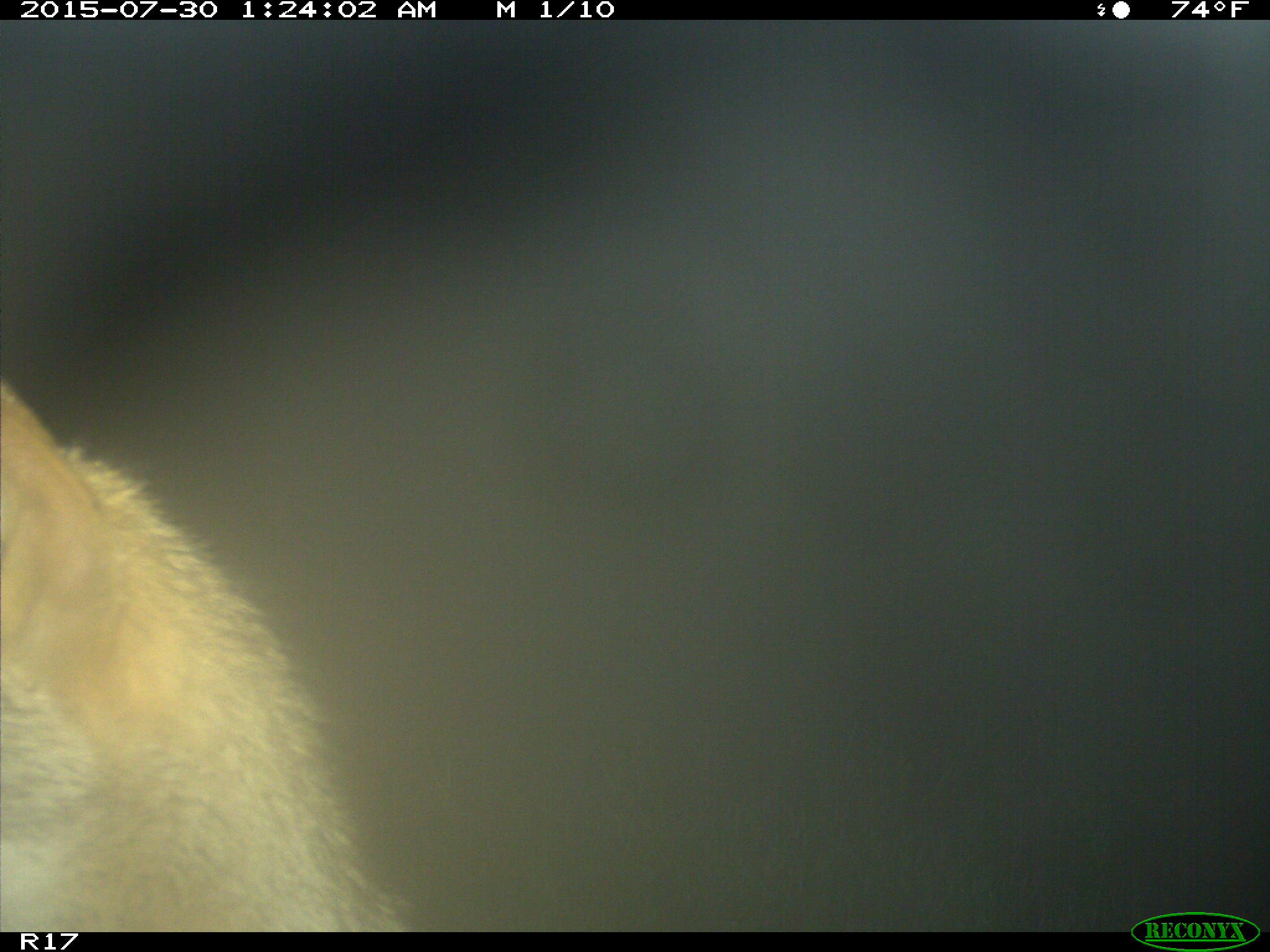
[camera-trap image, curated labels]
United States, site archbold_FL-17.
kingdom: Animalia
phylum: Chordata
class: Mammalia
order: Artiodactyla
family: Suidae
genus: Sus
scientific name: Sus scrofa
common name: wild boar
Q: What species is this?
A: Sus scrofa (wild boar).